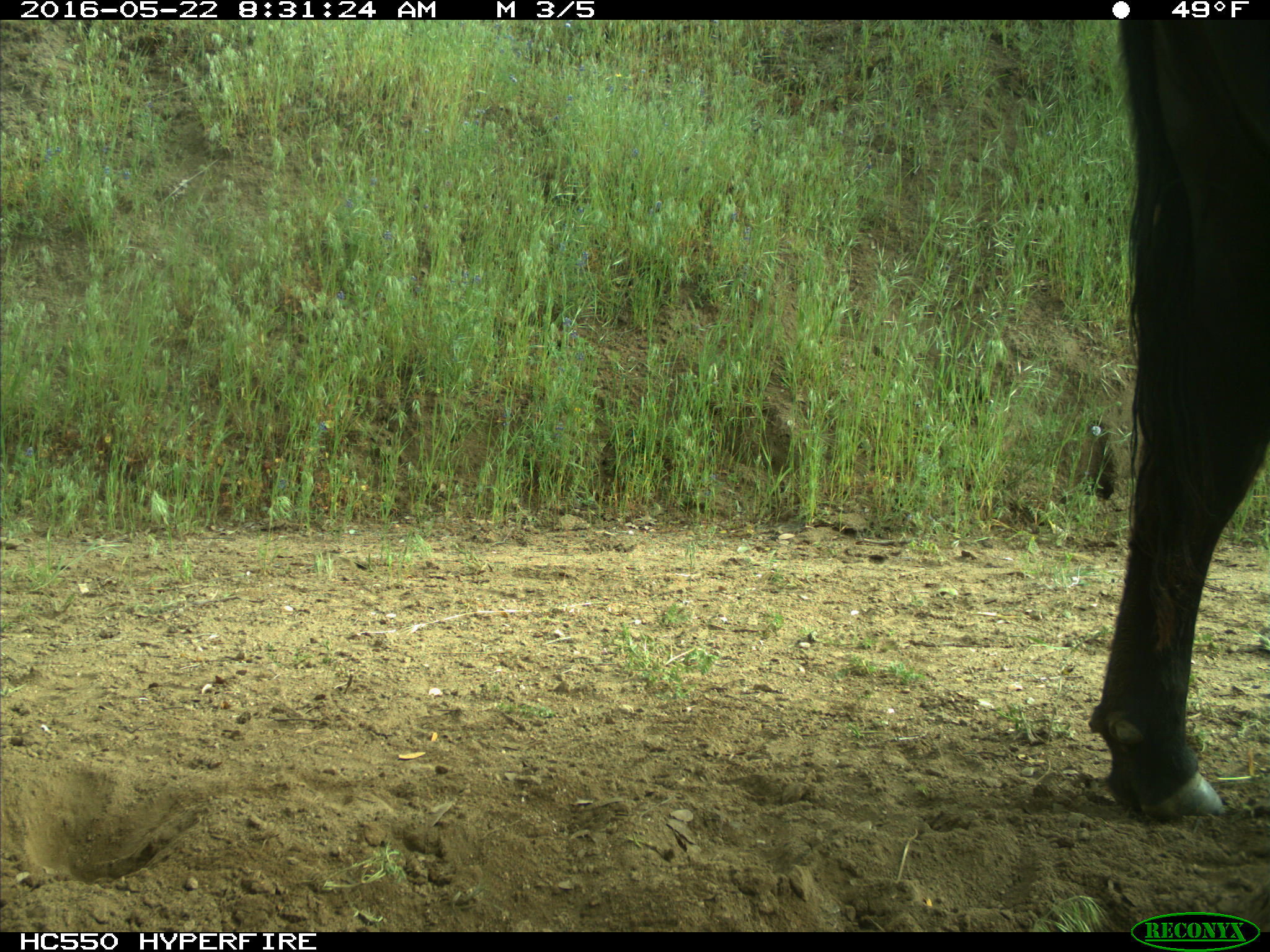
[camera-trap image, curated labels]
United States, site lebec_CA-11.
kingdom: Animalia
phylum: Chordata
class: Mammalia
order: Artiodactyla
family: Bovidae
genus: Bos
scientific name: Bos taurus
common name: domestic cow